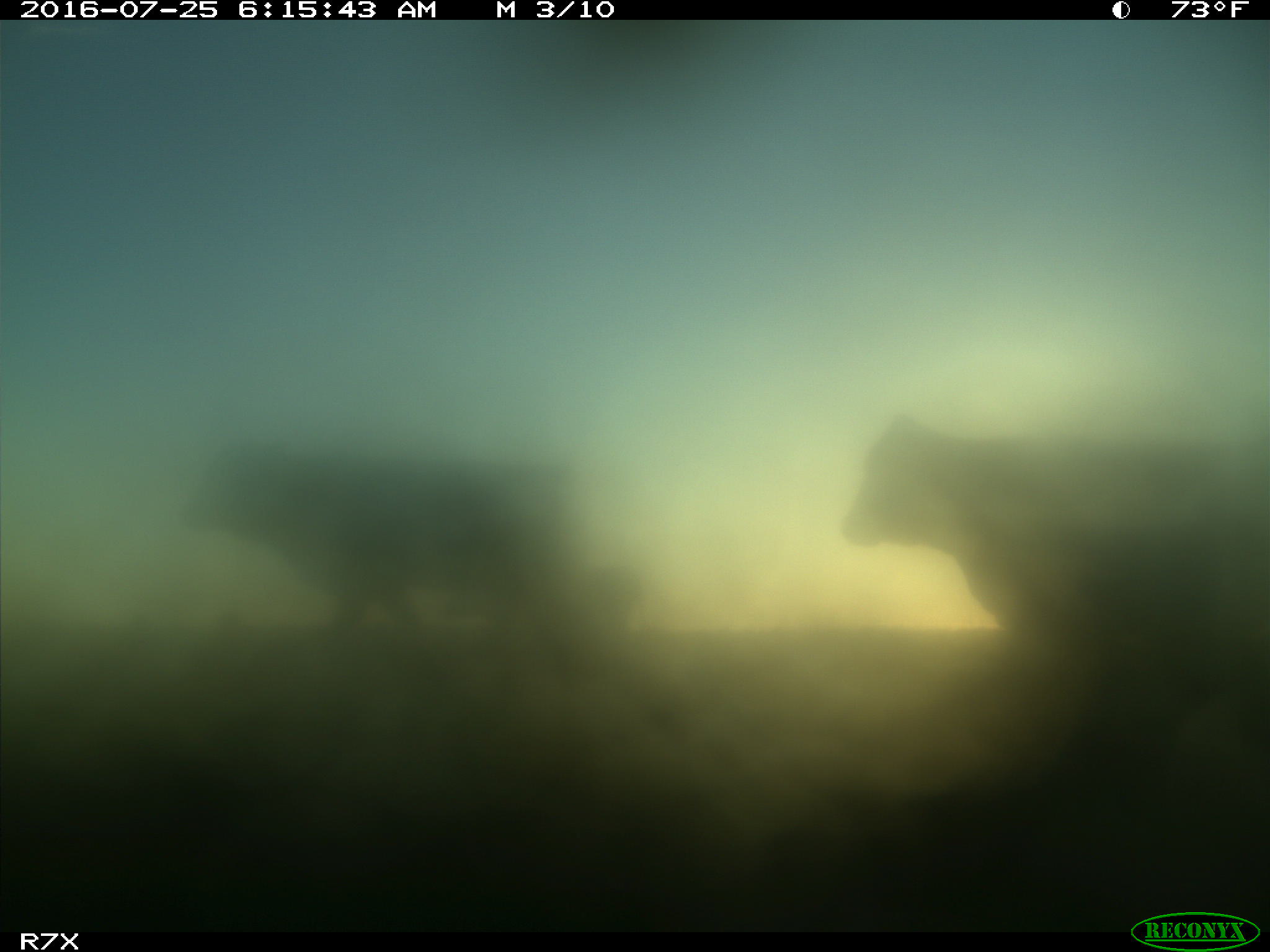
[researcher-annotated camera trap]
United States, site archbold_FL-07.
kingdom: Animalia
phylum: Chordata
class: Mammalia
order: Artiodactyla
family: Bovidae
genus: Bos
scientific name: Bos taurus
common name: domestic cow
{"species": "Bos taurus (domestic cow)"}